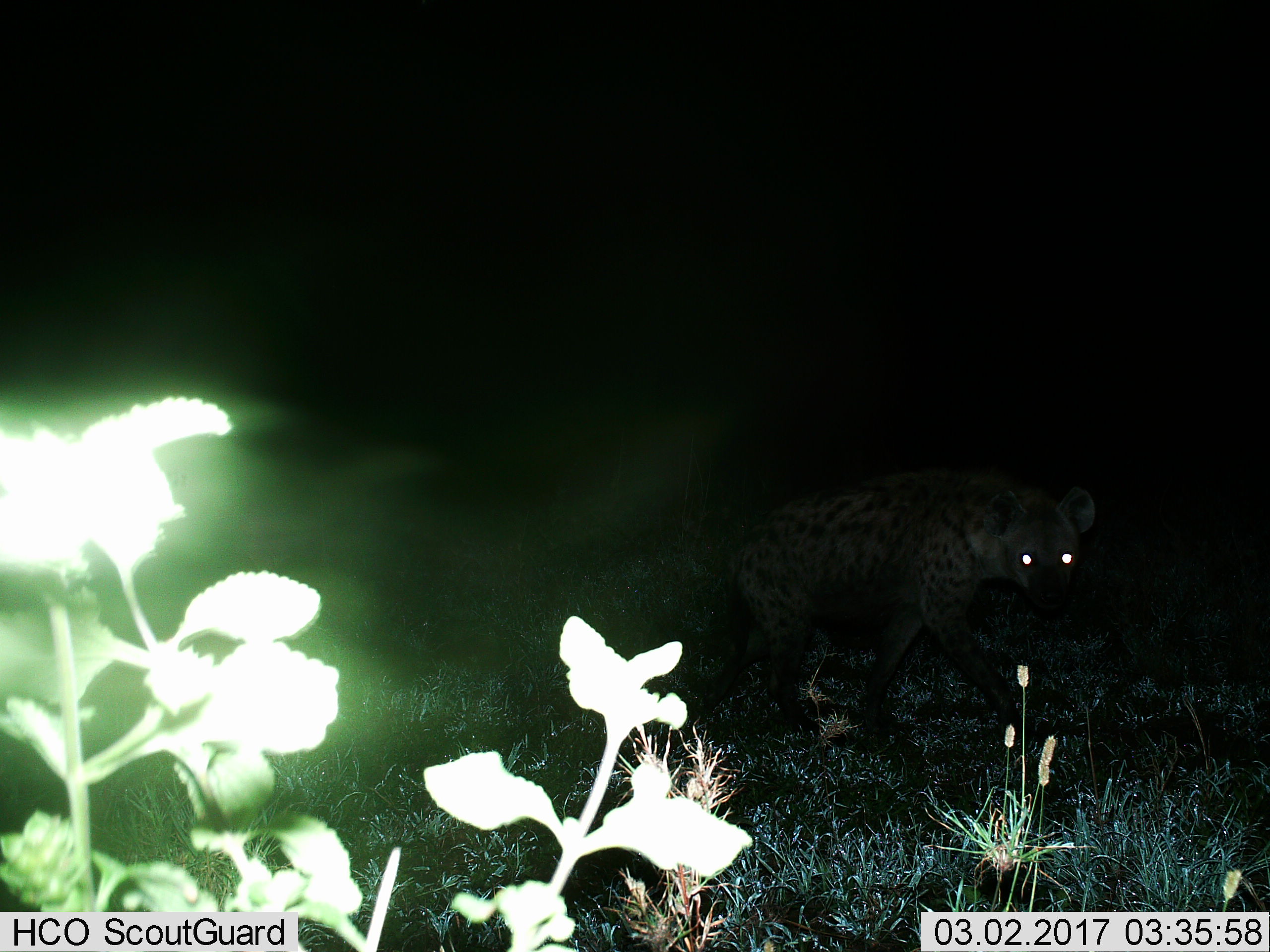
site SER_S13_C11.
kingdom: Animalia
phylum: Chordata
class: Mammalia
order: Carnivora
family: Hyaenidae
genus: Crocuta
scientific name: Crocuta crocuta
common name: spotted hyena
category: hyenaspotted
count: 1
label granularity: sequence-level